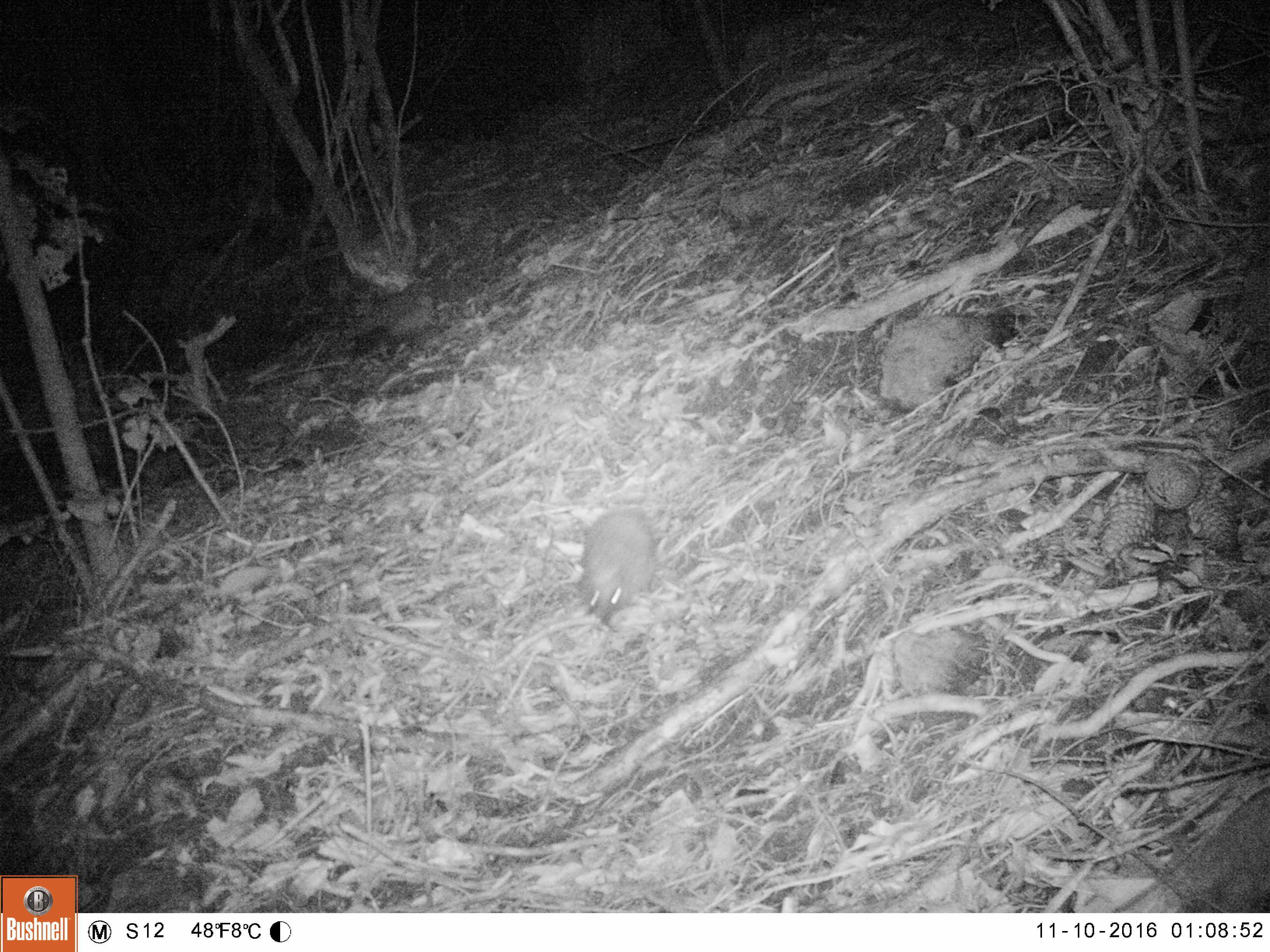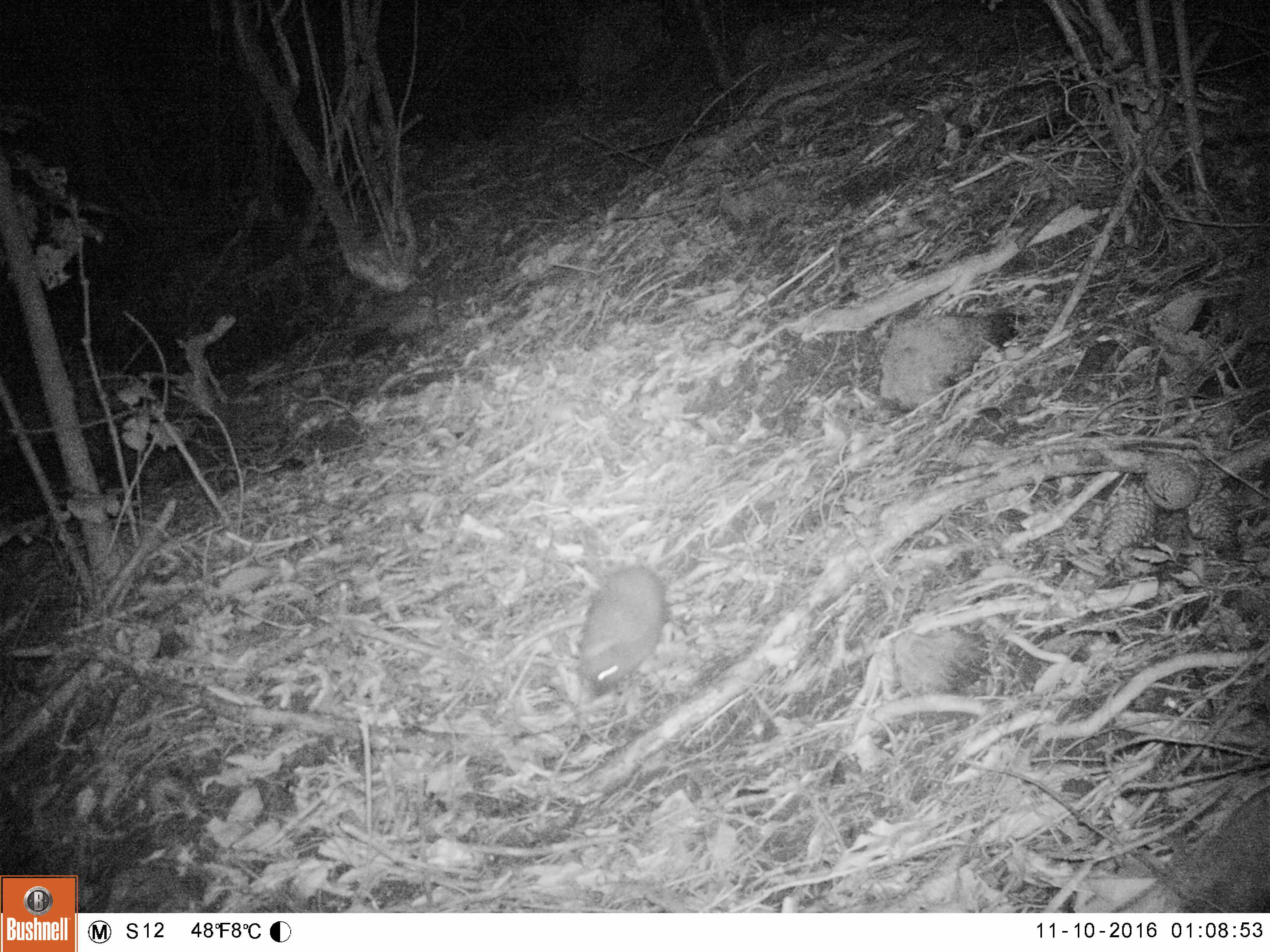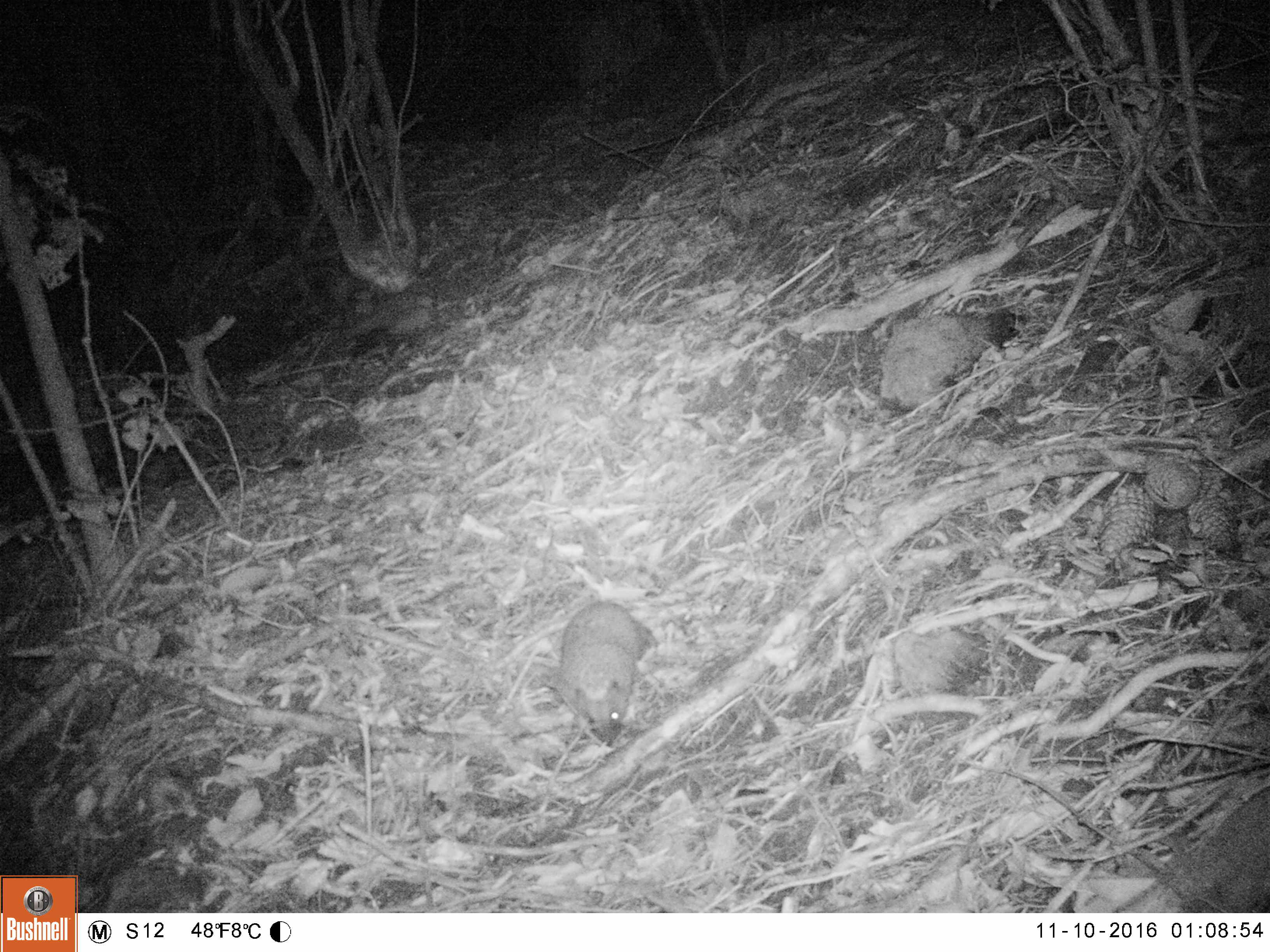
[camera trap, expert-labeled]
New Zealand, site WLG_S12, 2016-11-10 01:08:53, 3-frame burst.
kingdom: Animalia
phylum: Chordata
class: Mammalia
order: Eulipotyphla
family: Erinaceidae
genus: Erinaceus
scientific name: Erinaceus europaeus europaeus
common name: european hedgehog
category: hedgehog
Hedgehog (european hedgehog) (Erinaceus europaeus europaeus).